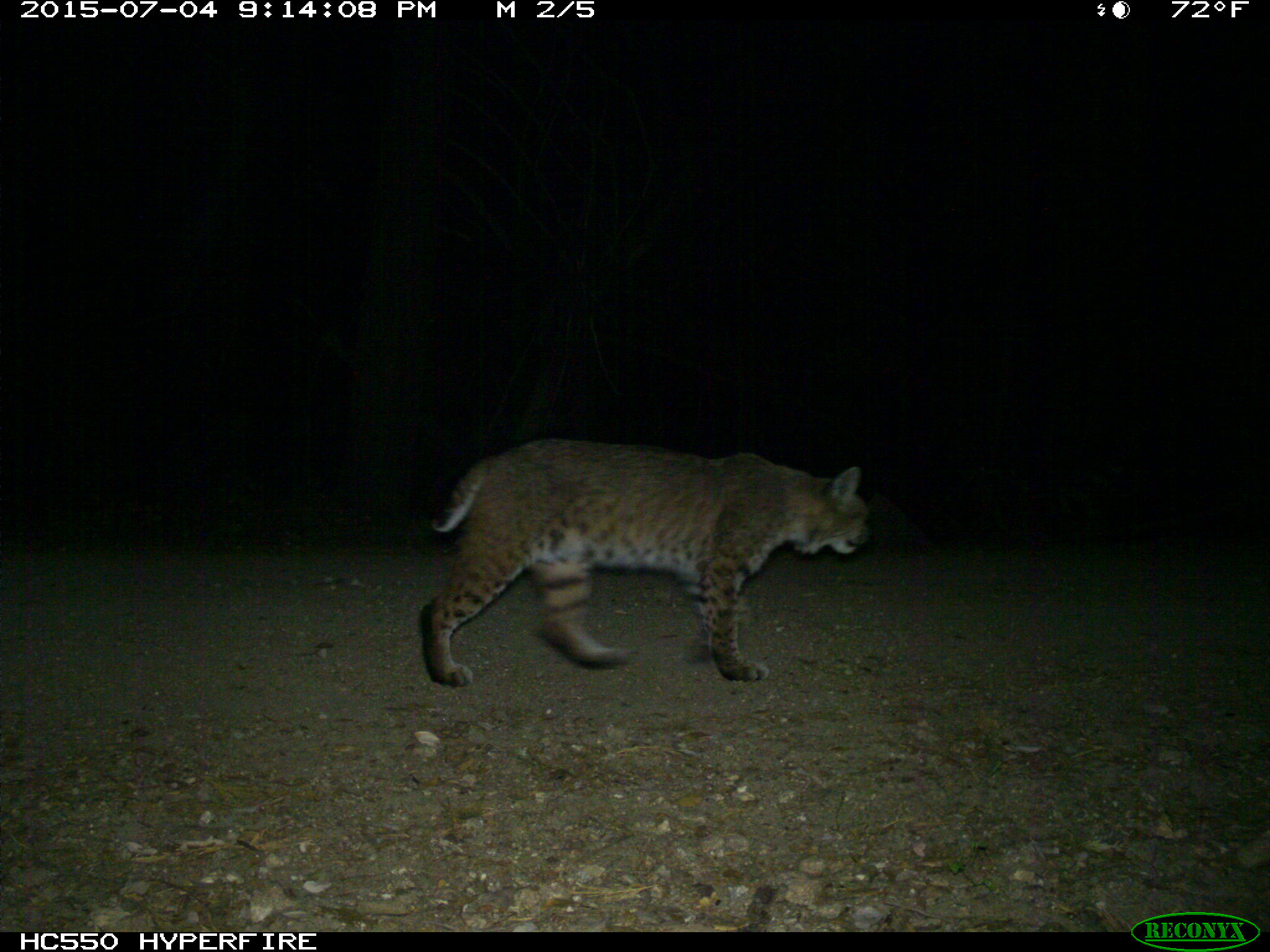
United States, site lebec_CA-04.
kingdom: Animalia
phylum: Chordata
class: Mammalia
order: Carnivora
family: Felidae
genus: Lynx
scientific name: Lynx rufus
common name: bobcat